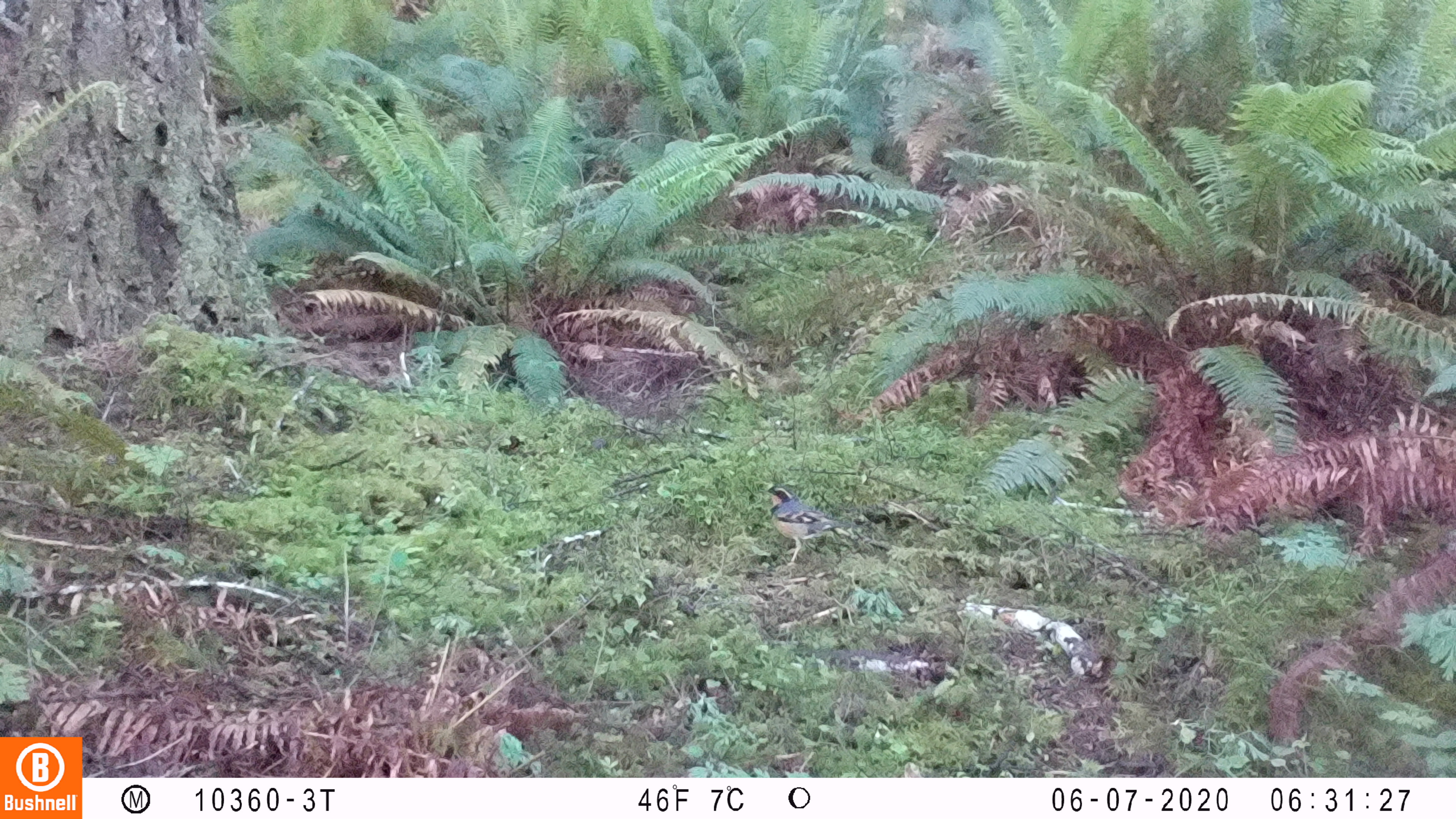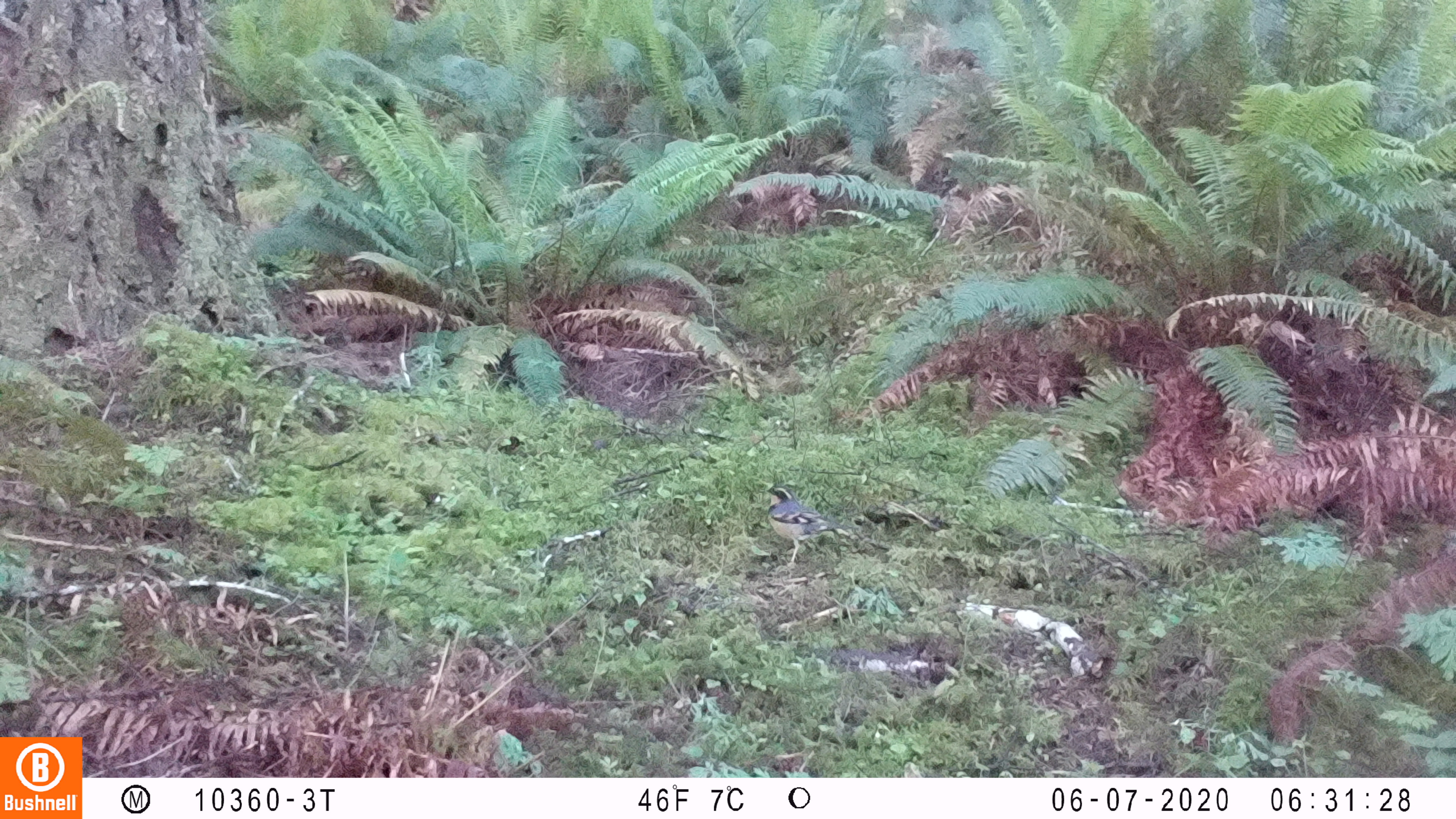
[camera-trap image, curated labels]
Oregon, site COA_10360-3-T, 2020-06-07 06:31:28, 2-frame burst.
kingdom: Animalia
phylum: Chordata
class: Aves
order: Passeriformes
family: Turdidae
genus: Ixoreus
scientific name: Ixoreus naevius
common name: varied thrush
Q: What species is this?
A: Varied thrush (Ixoreus naevius).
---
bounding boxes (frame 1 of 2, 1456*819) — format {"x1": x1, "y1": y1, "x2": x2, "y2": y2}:
varied thrush: {"x1": 762, "y1": 483, "x2": 850, "y2": 567}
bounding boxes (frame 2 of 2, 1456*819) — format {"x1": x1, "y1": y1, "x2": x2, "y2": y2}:
varied thrush: {"x1": 760, "y1": 484, "x2": 852, "y2": 563}